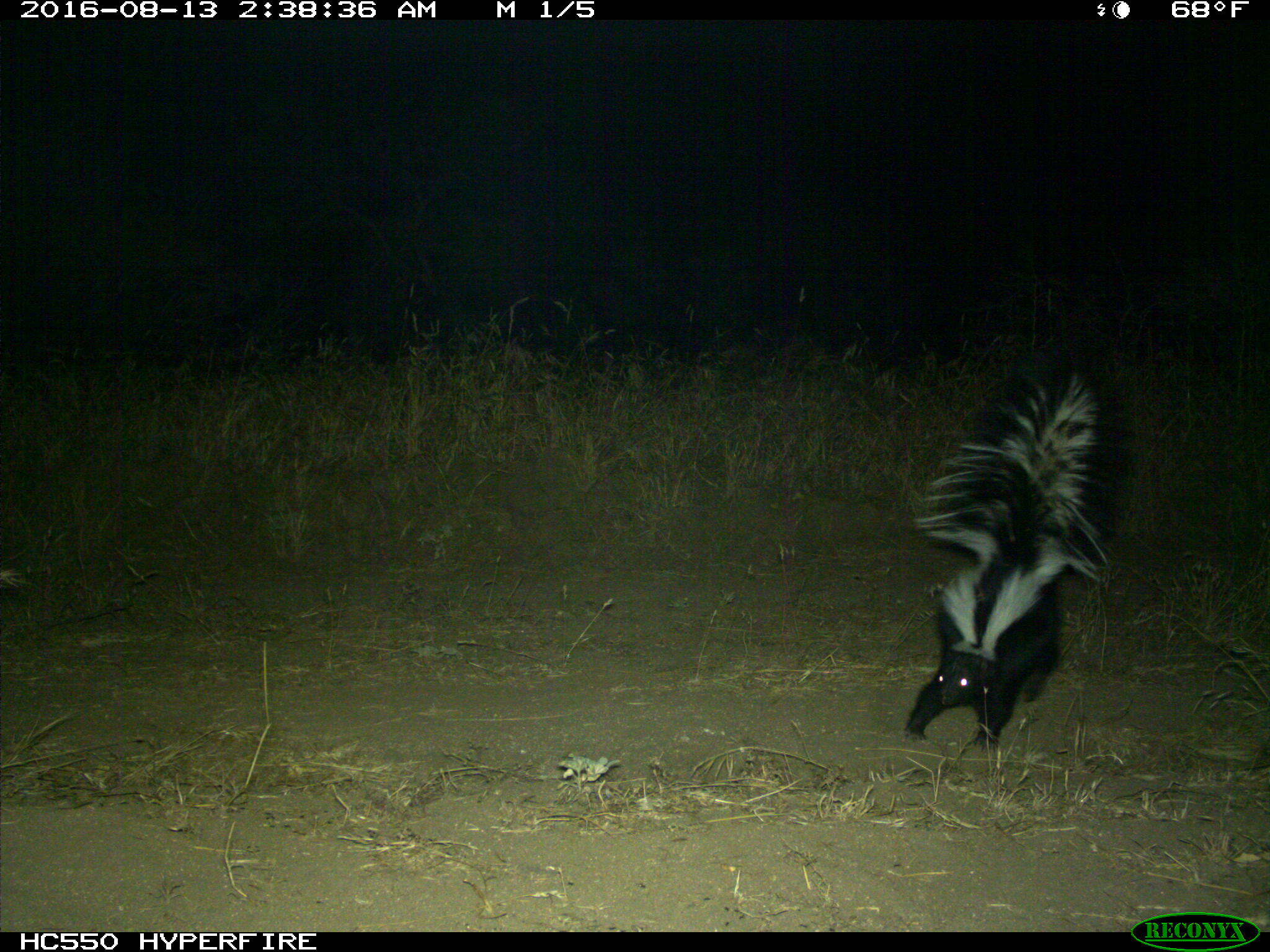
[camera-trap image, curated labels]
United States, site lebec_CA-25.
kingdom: Animalia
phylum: Chordata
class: Mammalia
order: Carnivora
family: Mephitidae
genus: Mephitis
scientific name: Mephitis mephitis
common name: striped skunk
Mephitis mephitis (striped skunk).